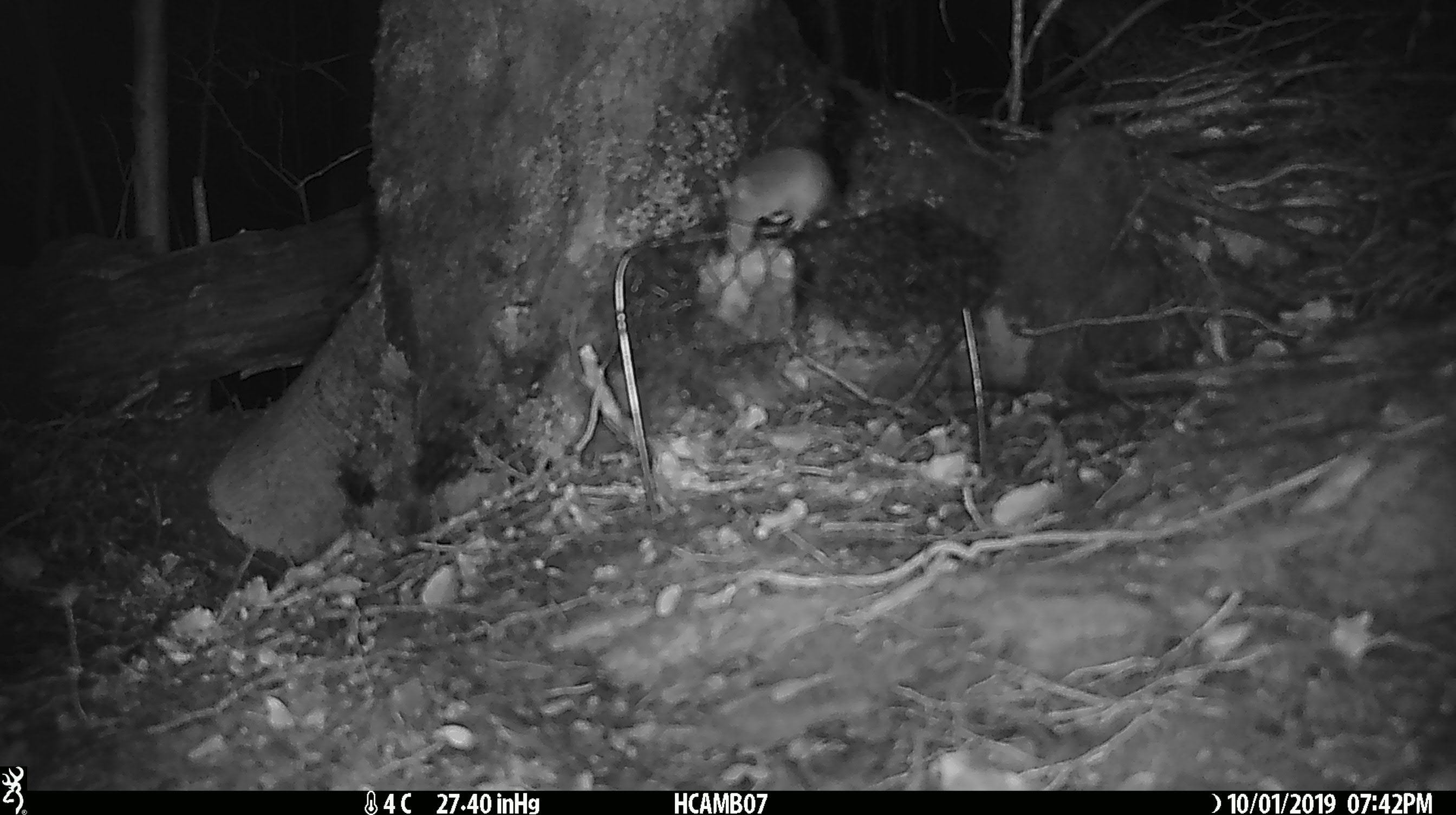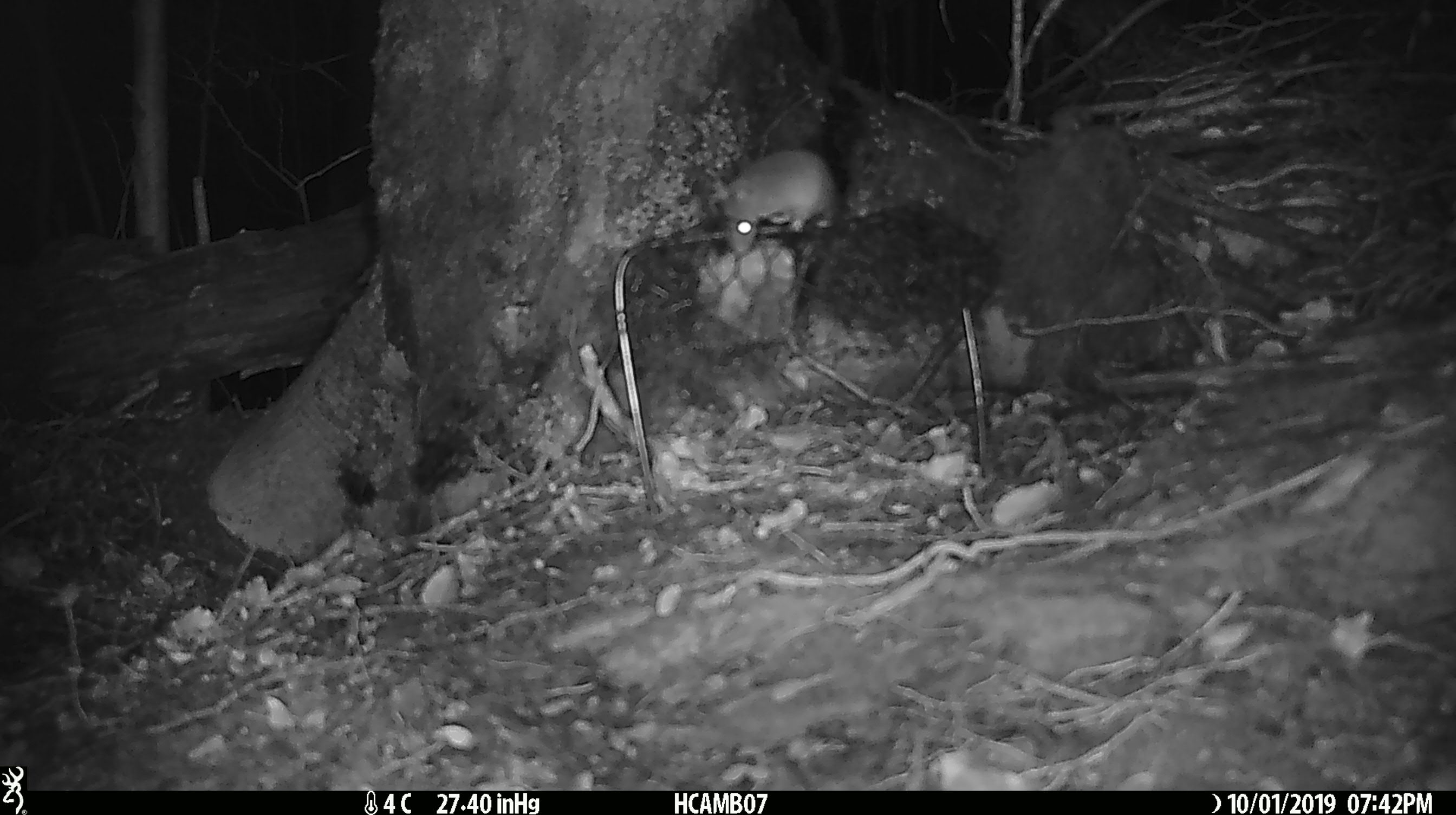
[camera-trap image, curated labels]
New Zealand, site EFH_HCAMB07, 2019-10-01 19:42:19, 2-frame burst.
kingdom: Animalia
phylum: Chordata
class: Mammalia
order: Rodentia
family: Muridae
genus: Mus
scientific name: Mus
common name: mouse